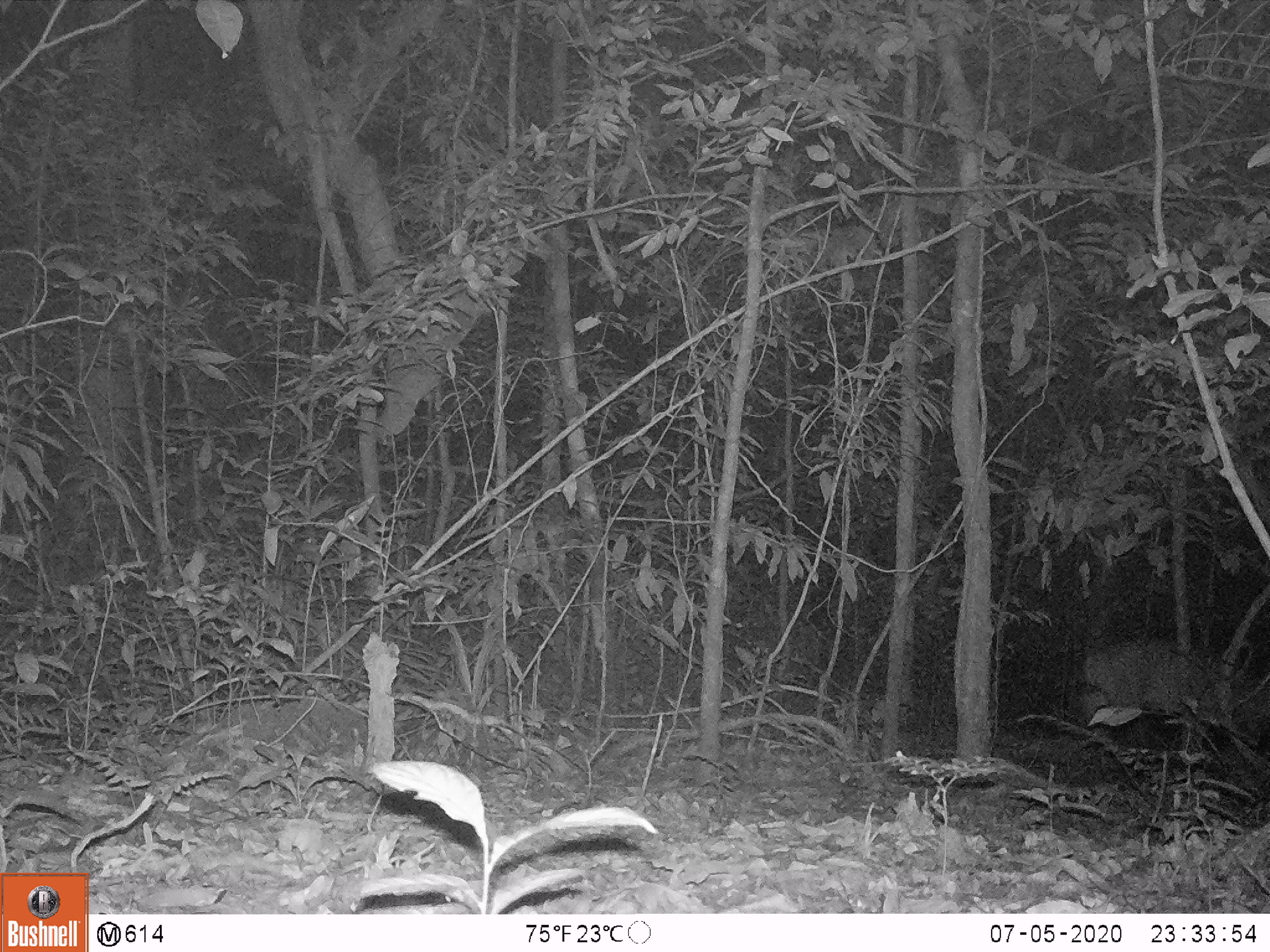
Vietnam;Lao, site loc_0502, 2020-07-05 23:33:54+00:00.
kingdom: Animalia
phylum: Chordata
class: Mammalia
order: Artiodactyla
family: Cervidae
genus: Muntiacus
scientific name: Muntiacus vuquangensis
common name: large-antlered muntjac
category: large antlered muntjac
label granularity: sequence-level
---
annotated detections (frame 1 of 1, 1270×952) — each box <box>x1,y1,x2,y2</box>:
large antlered muntjac: <box>1077,633,1270,751</box>